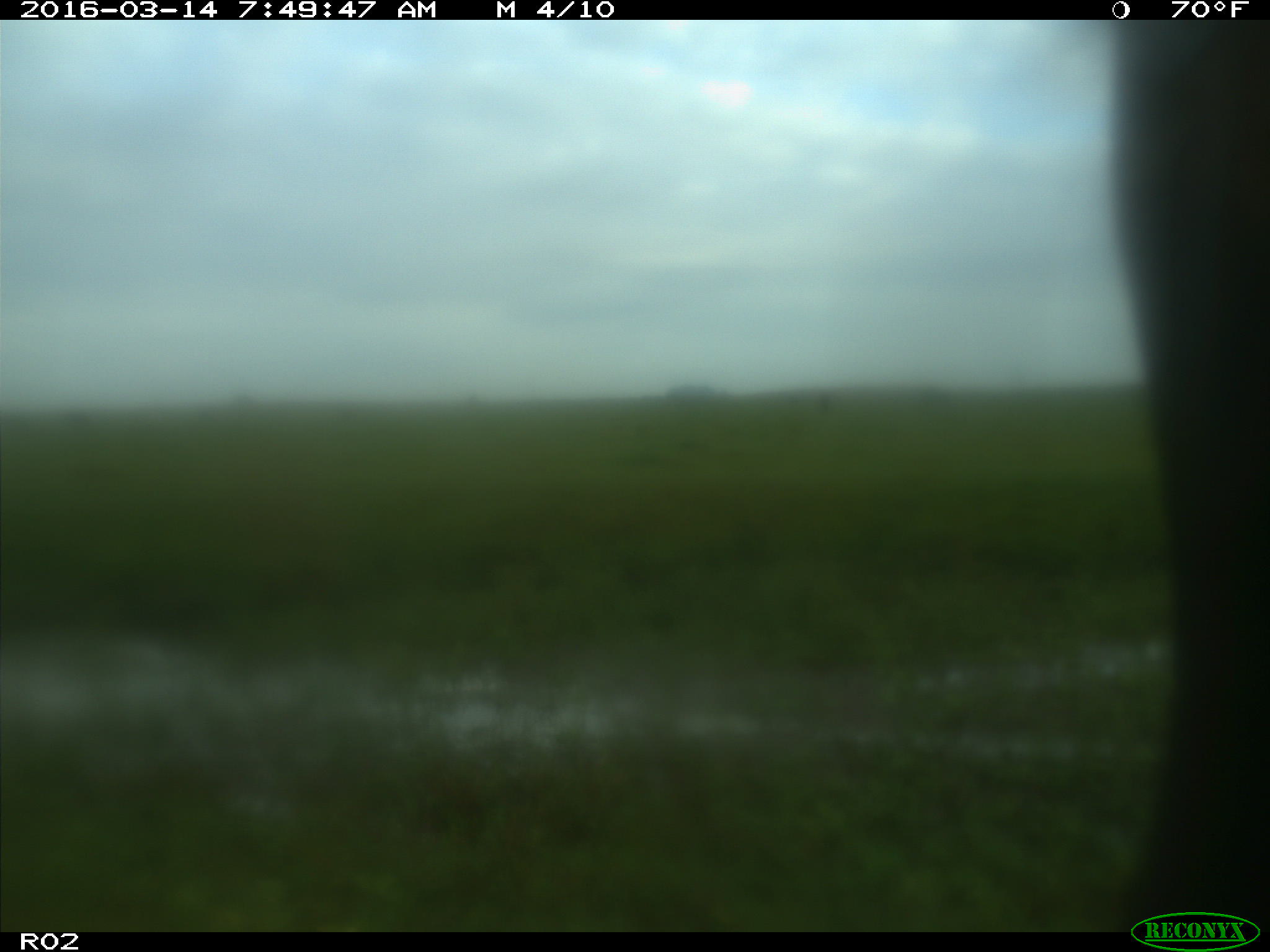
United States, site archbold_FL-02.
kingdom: Animalia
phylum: Chordata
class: Mammalia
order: Artiodactyla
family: Bovidae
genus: Bos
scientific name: Bos taurus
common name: domestic cow